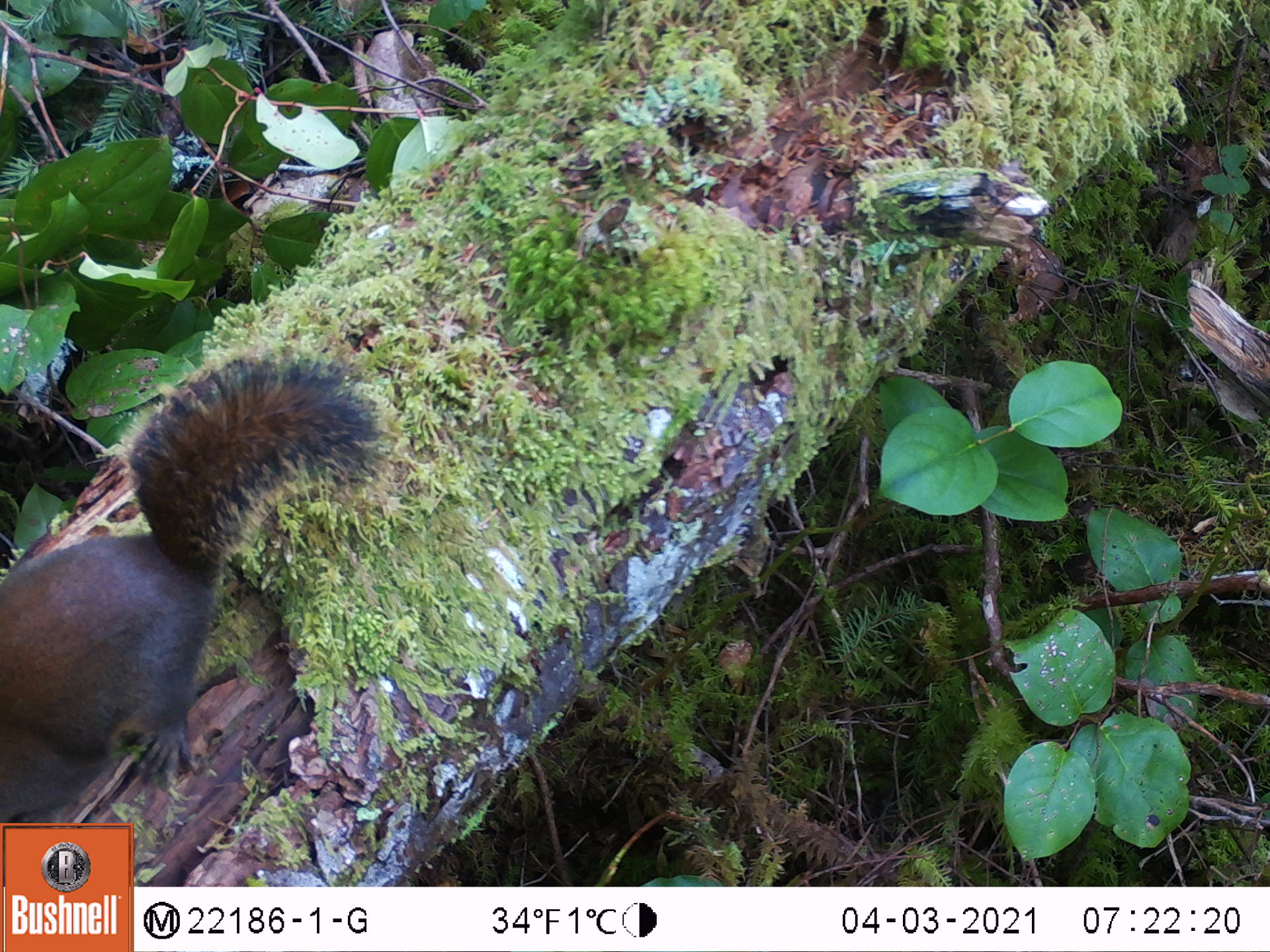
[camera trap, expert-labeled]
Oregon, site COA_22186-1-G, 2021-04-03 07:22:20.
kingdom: Animalia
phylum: Chordata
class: Mammalia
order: Rodentia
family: Sciuridae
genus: Tamiasciurus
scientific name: Tamiasciurus douglasii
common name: douglas squirrel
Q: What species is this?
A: Douglas squirrel (Tamiasciurus douglasii).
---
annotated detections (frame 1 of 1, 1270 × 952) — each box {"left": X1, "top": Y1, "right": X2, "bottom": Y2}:
douglas squirrel: {"left": 1, "top": 346, "right": 394, "bottom": 821}